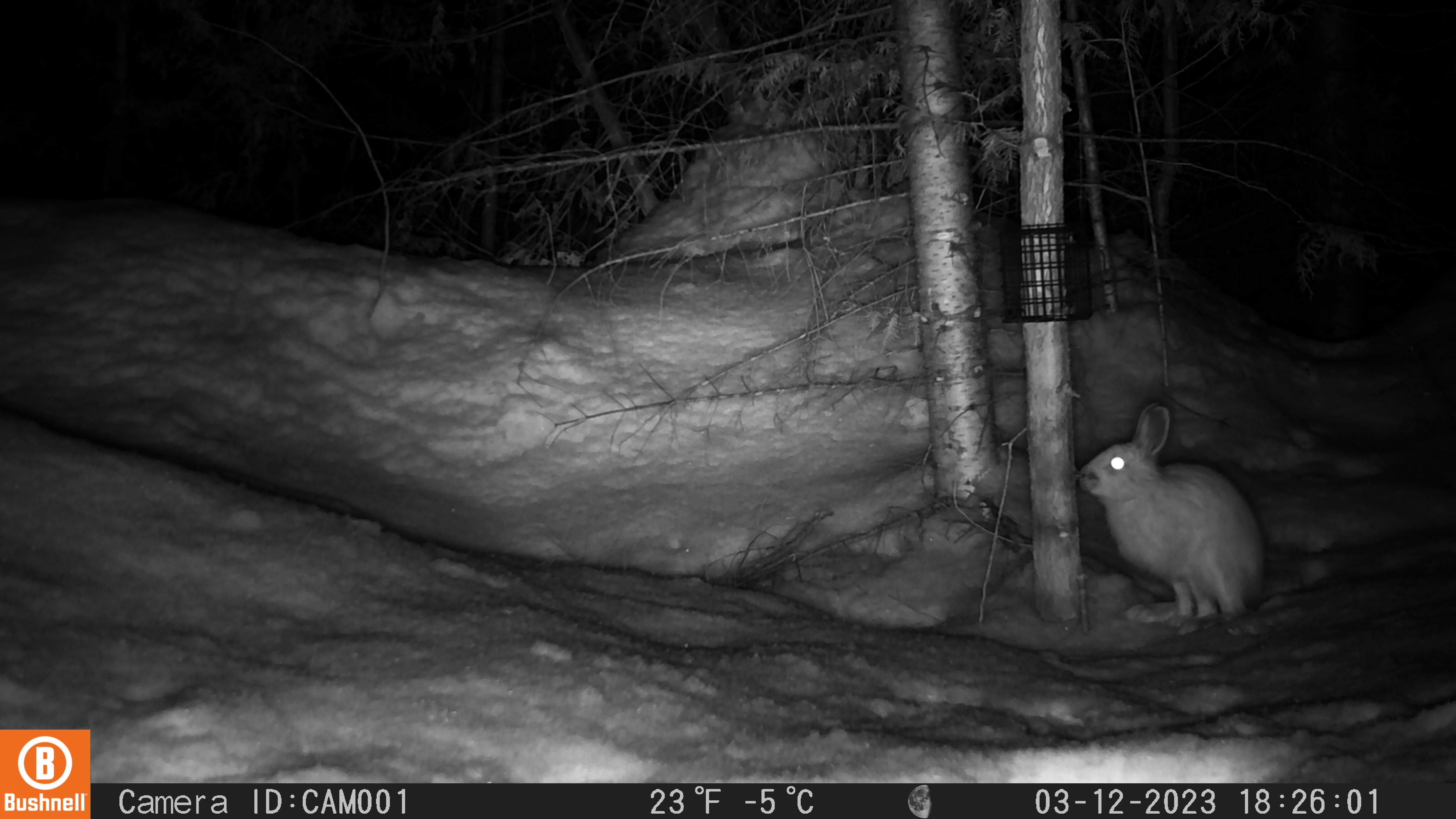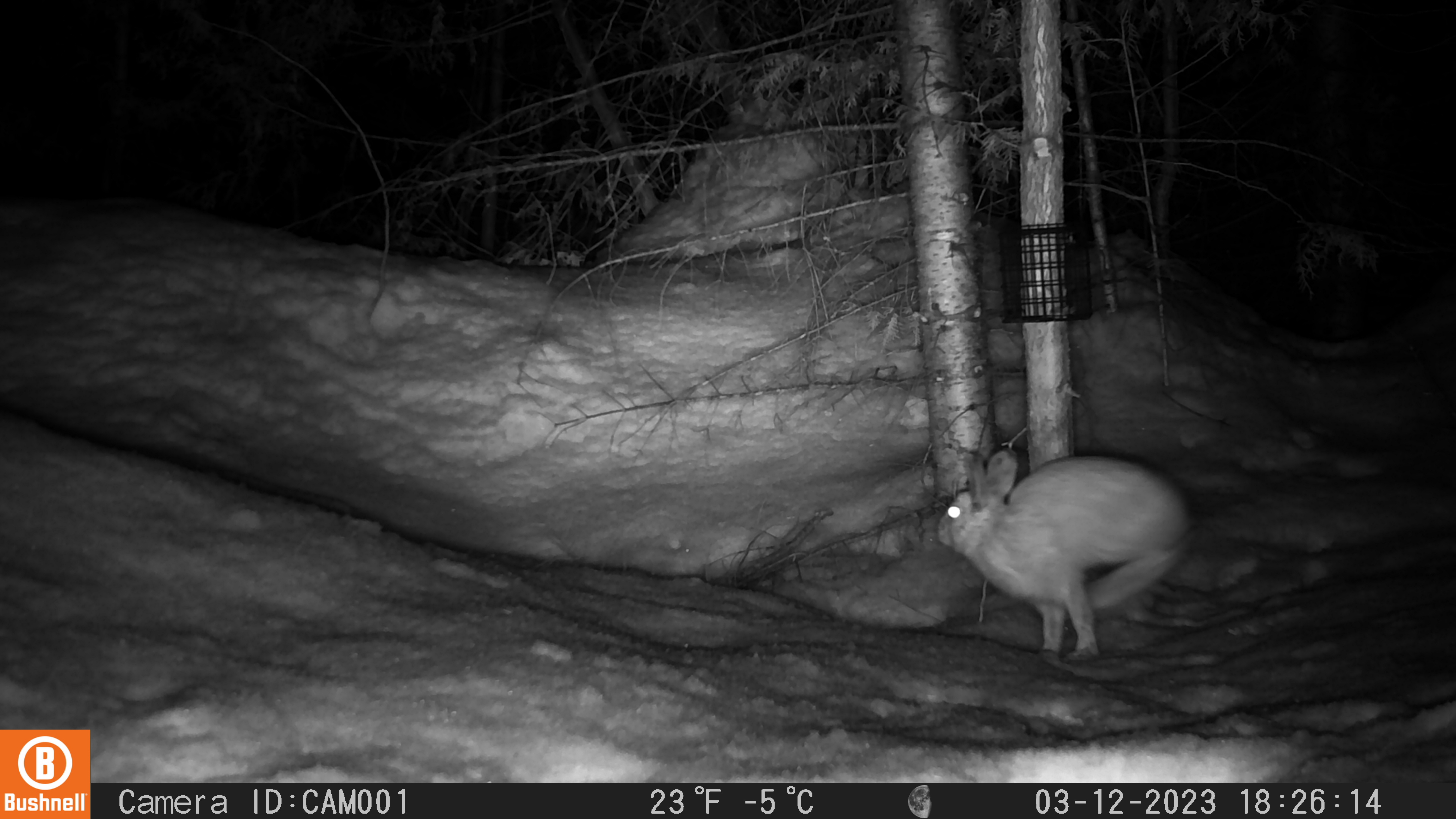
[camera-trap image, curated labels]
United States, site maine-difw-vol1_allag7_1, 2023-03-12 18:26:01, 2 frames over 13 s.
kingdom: Animalia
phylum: Chordata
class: Mammalia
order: Lagomorpha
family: Leporidae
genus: Lepus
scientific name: Lepus americanus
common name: snowshoe hare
Snowshoe hare (Lepus americanus).